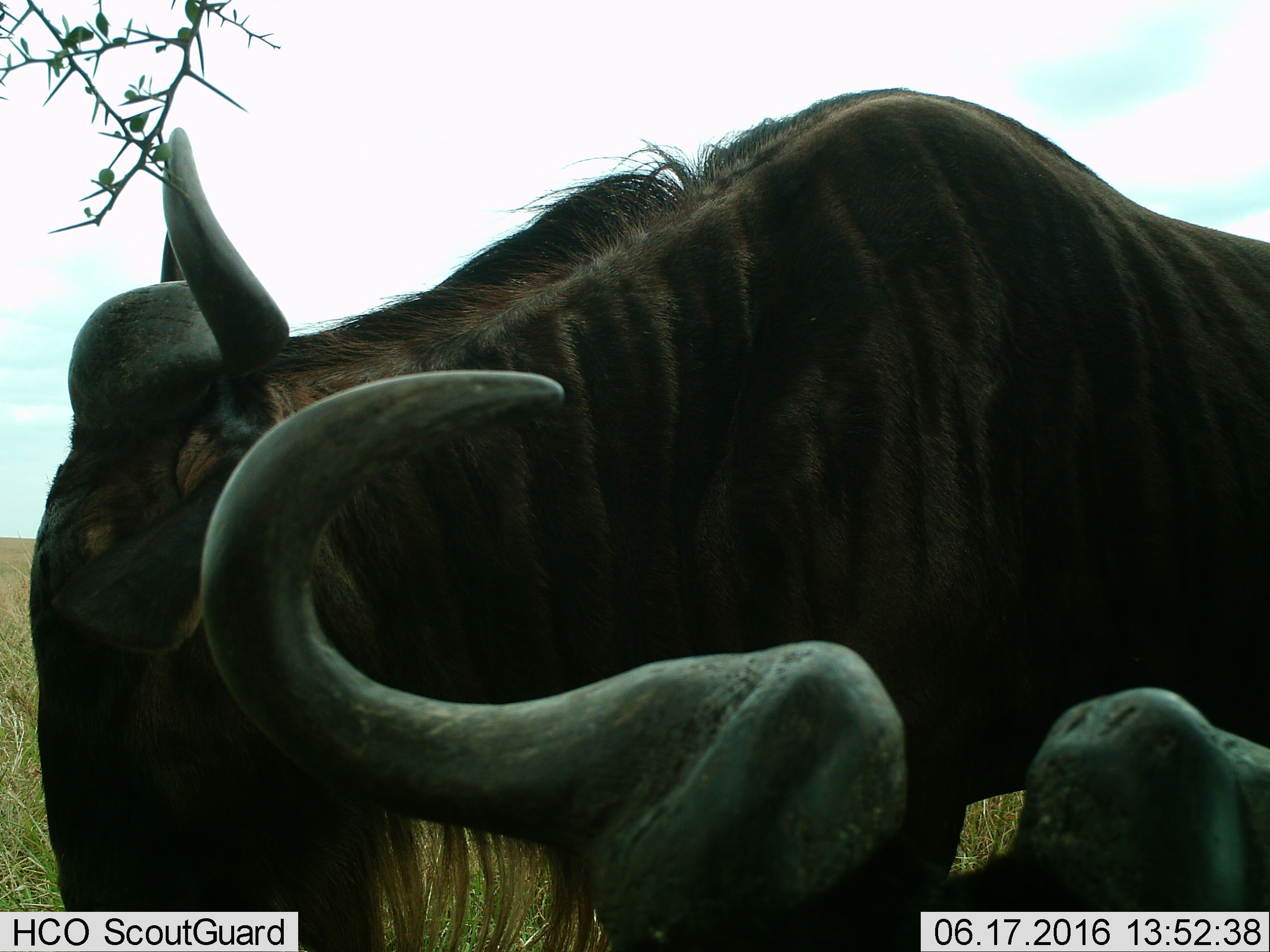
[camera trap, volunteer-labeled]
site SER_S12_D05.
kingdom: Animalia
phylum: Chordata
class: Mammalia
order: Artiodactyla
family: Bovidae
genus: Connochaetes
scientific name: Connochaetes taurinus taurinus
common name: blue wildebeest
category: wildebeestblue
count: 2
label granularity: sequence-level